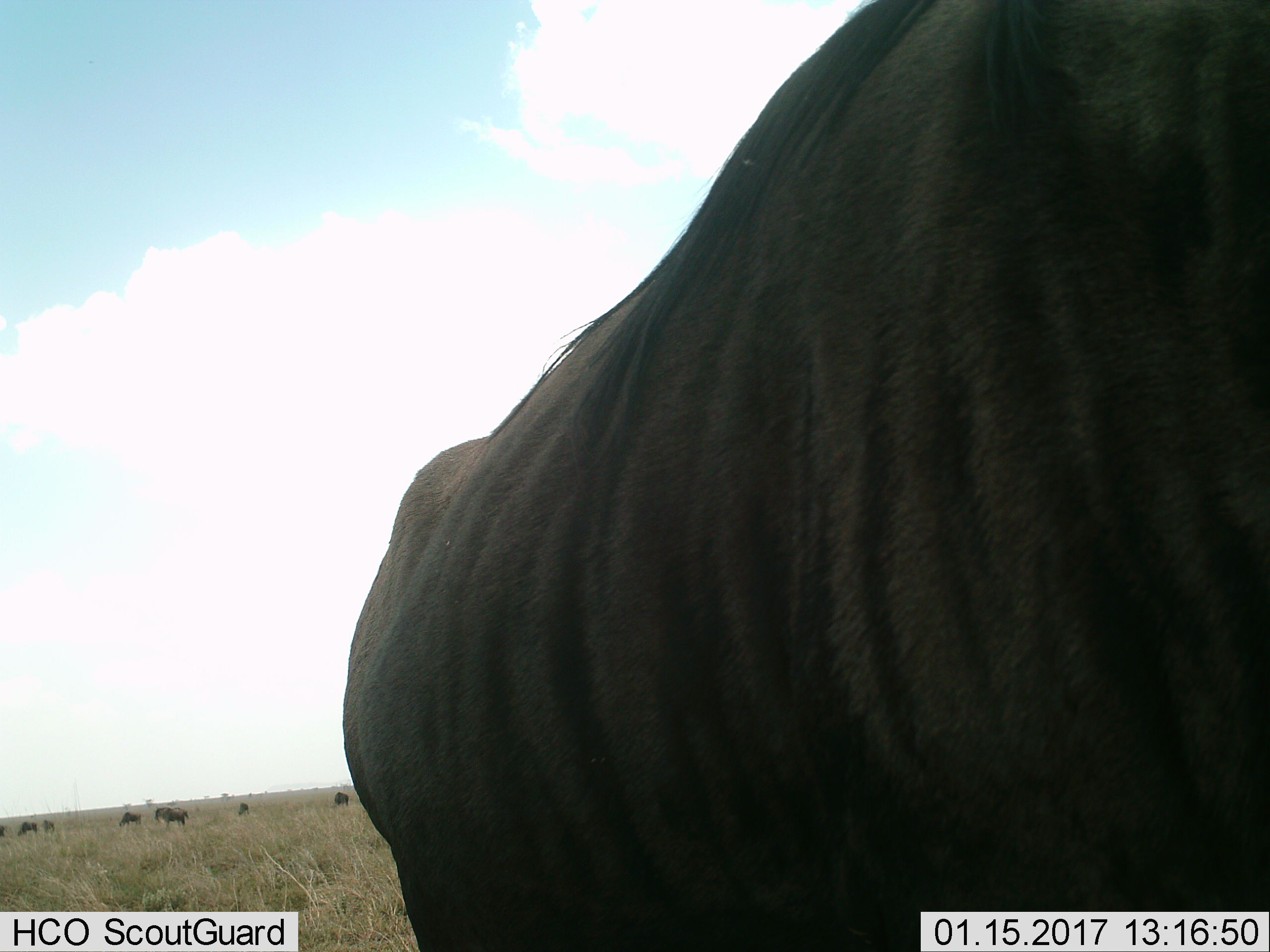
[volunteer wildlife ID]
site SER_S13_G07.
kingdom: Animalia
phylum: Chordata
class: Mammalia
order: Artiodactyla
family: Bovidae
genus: Connochaetes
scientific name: Connochaetes taurinus taurinus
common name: blue wildebeest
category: wildebeestblue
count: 8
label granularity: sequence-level